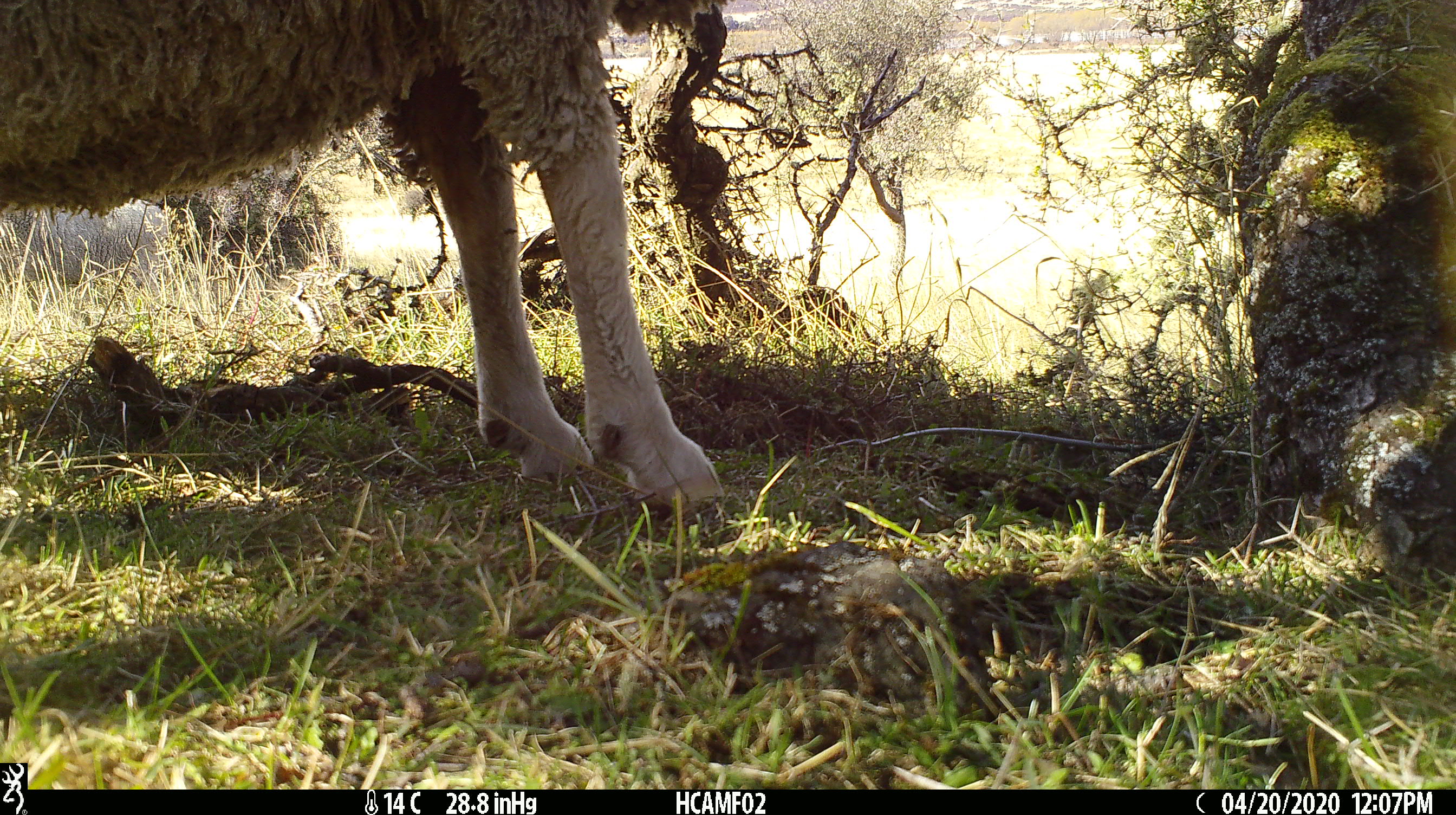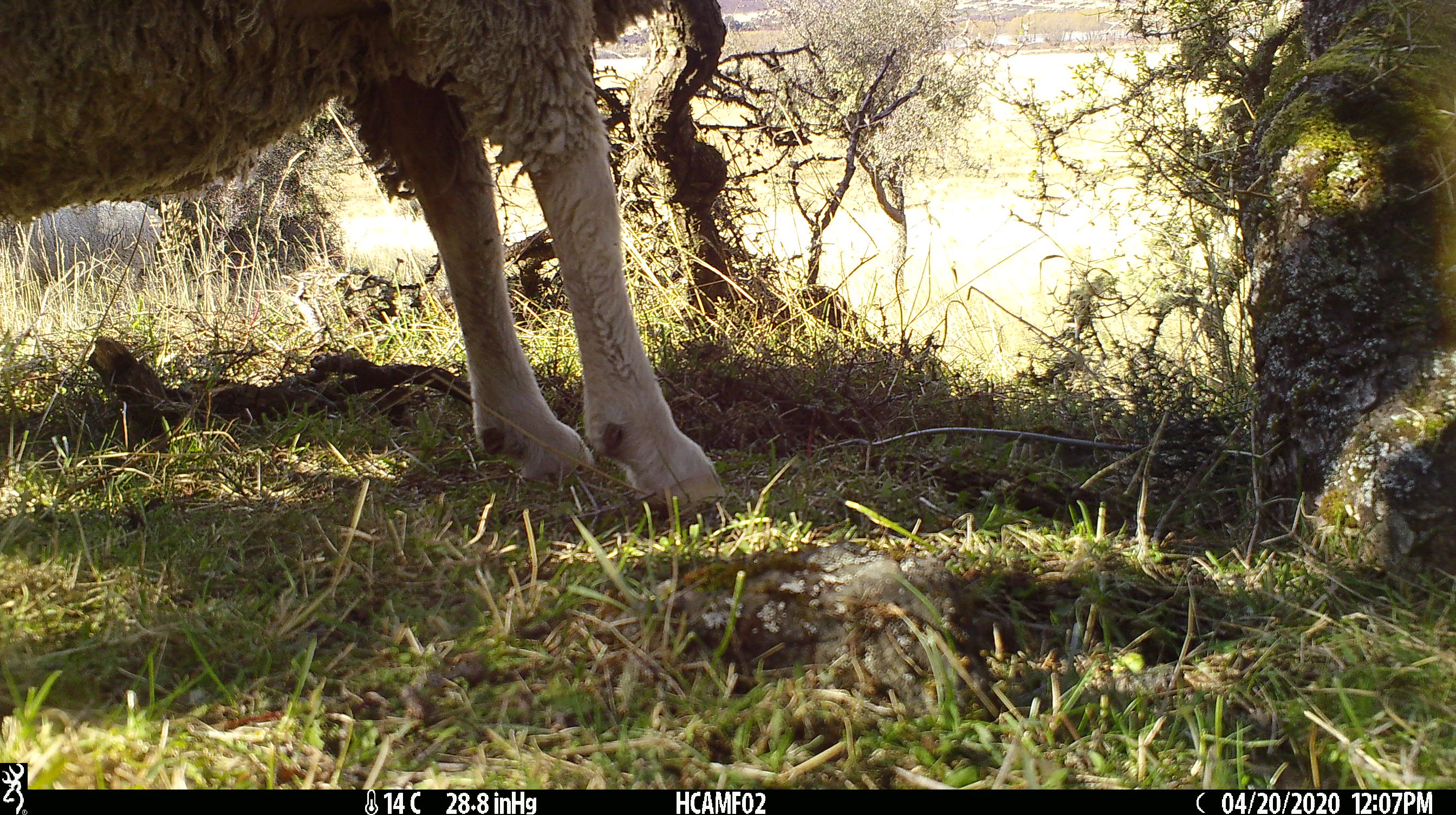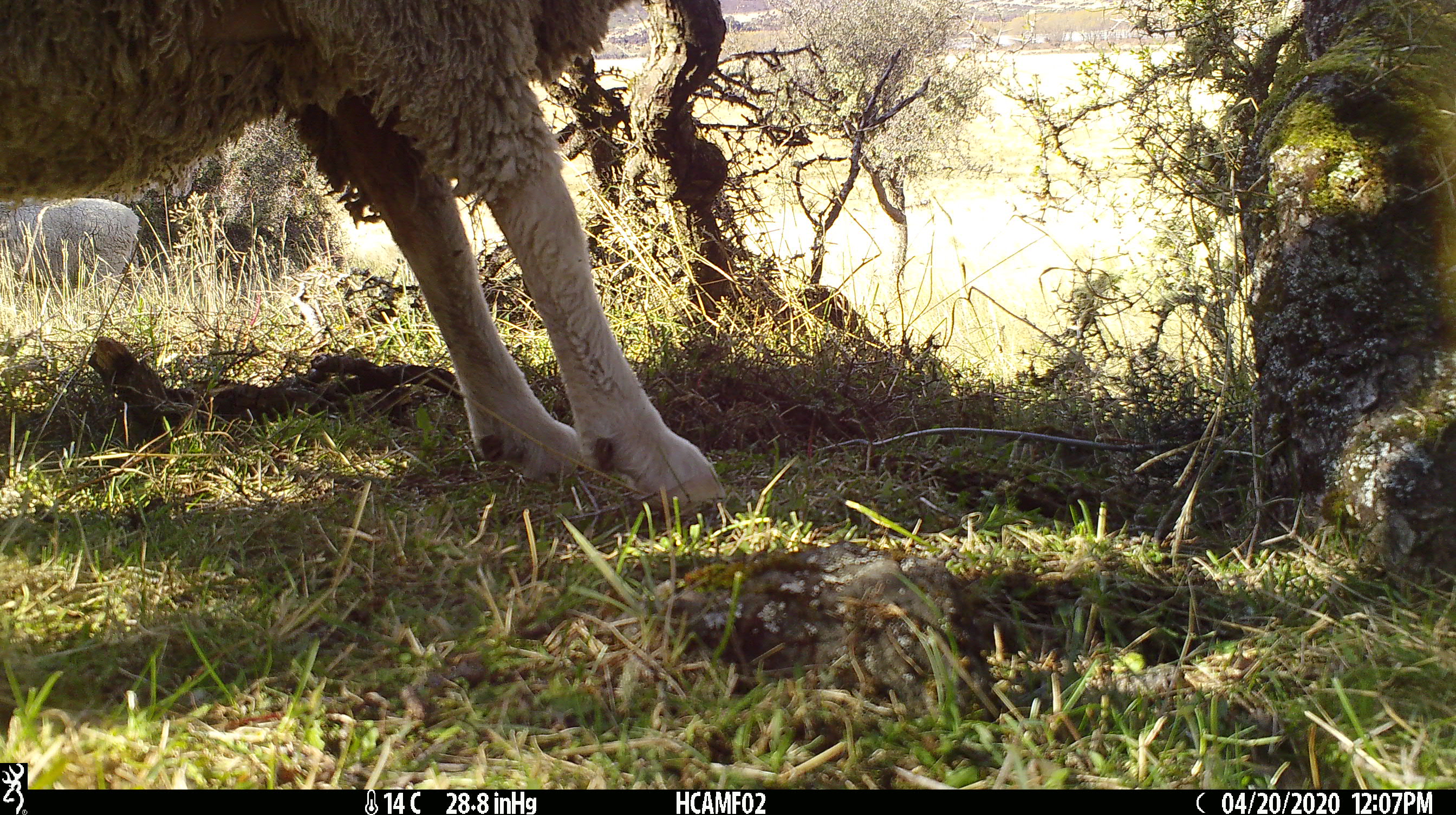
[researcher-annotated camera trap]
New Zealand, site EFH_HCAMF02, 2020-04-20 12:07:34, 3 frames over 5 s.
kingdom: Animalia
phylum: Chordata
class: Mammalia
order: Artiodactyla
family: Bovidae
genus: Ovis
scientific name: Ovis aries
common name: domestic sheep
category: sheep